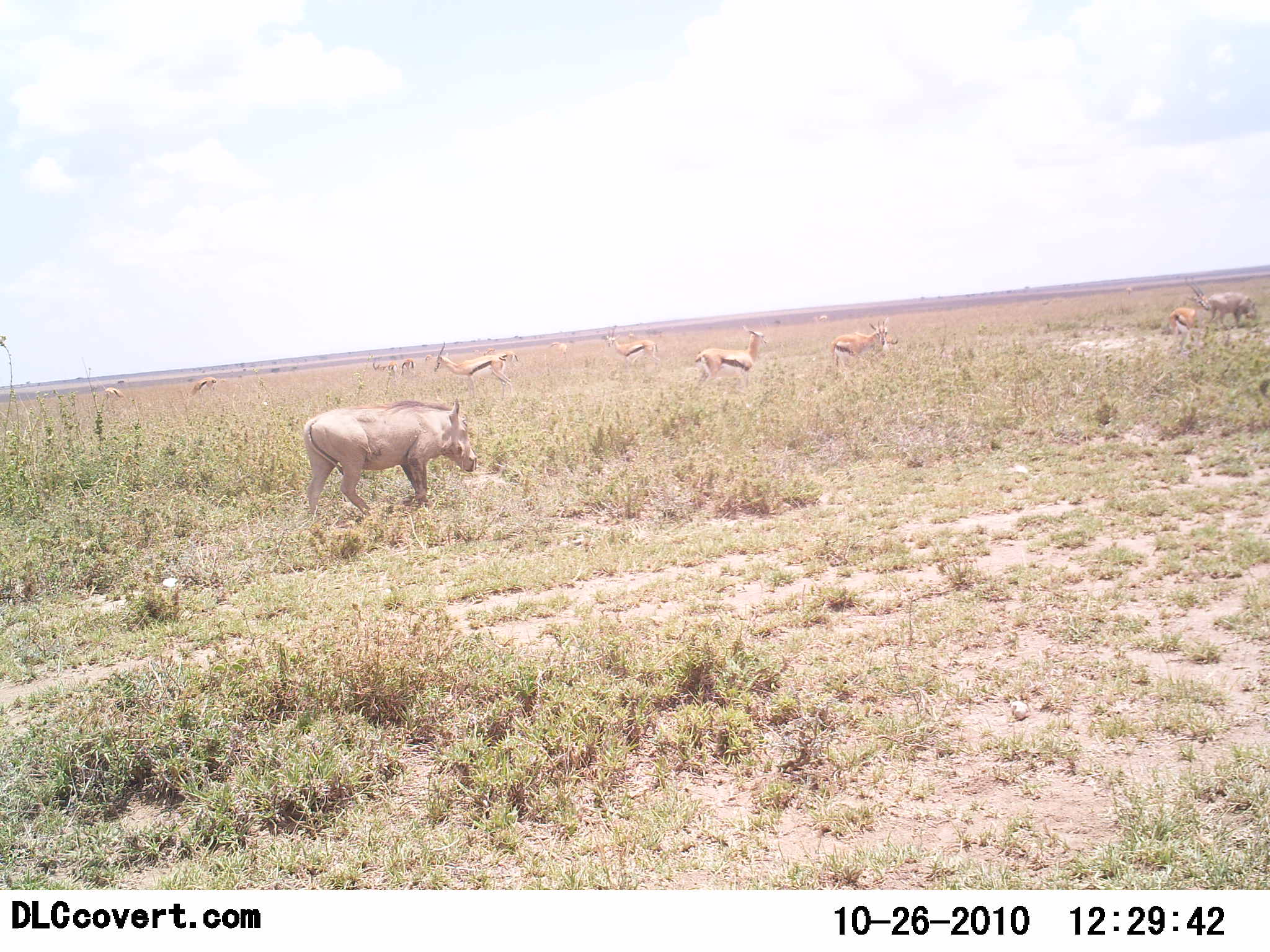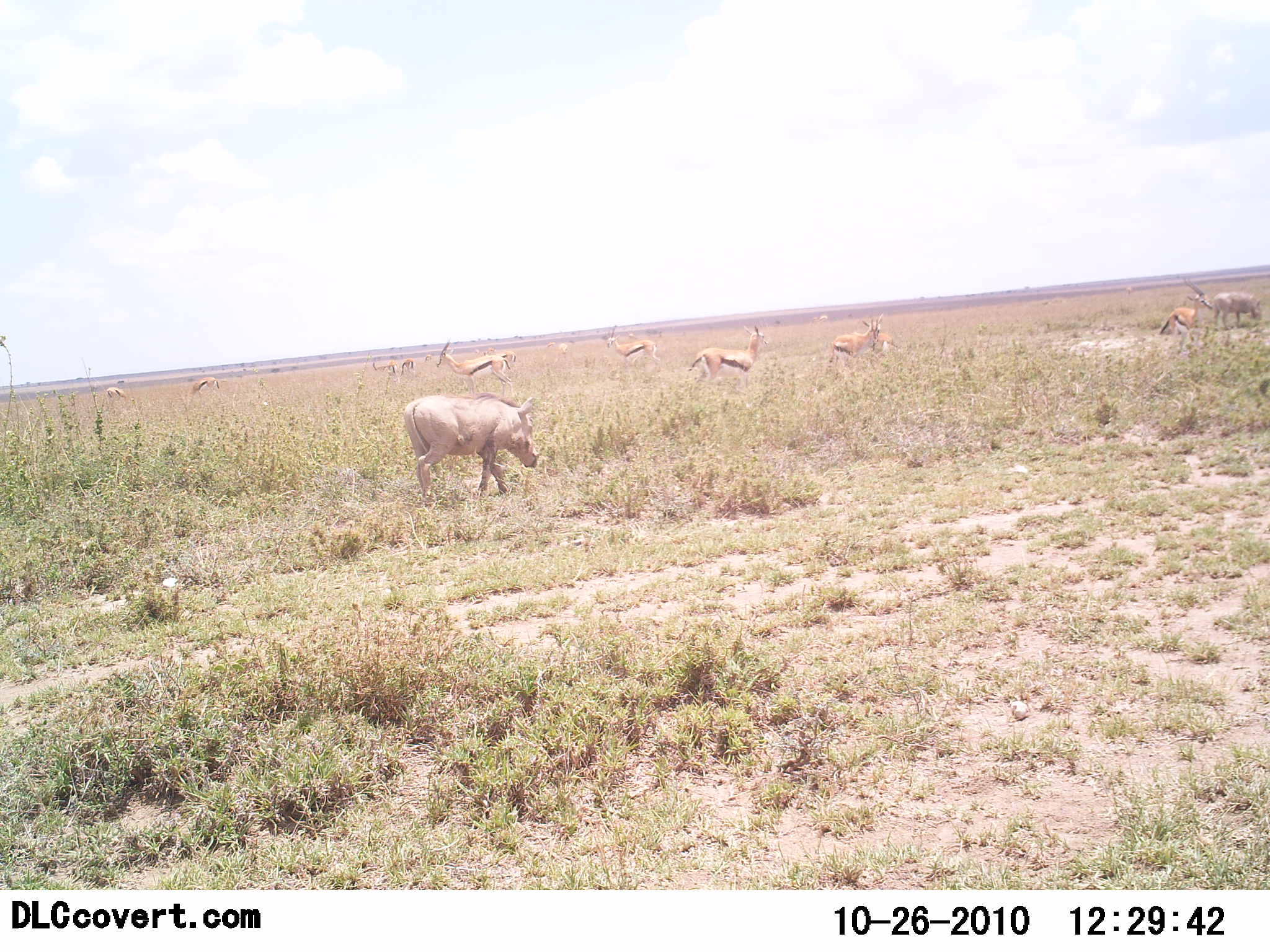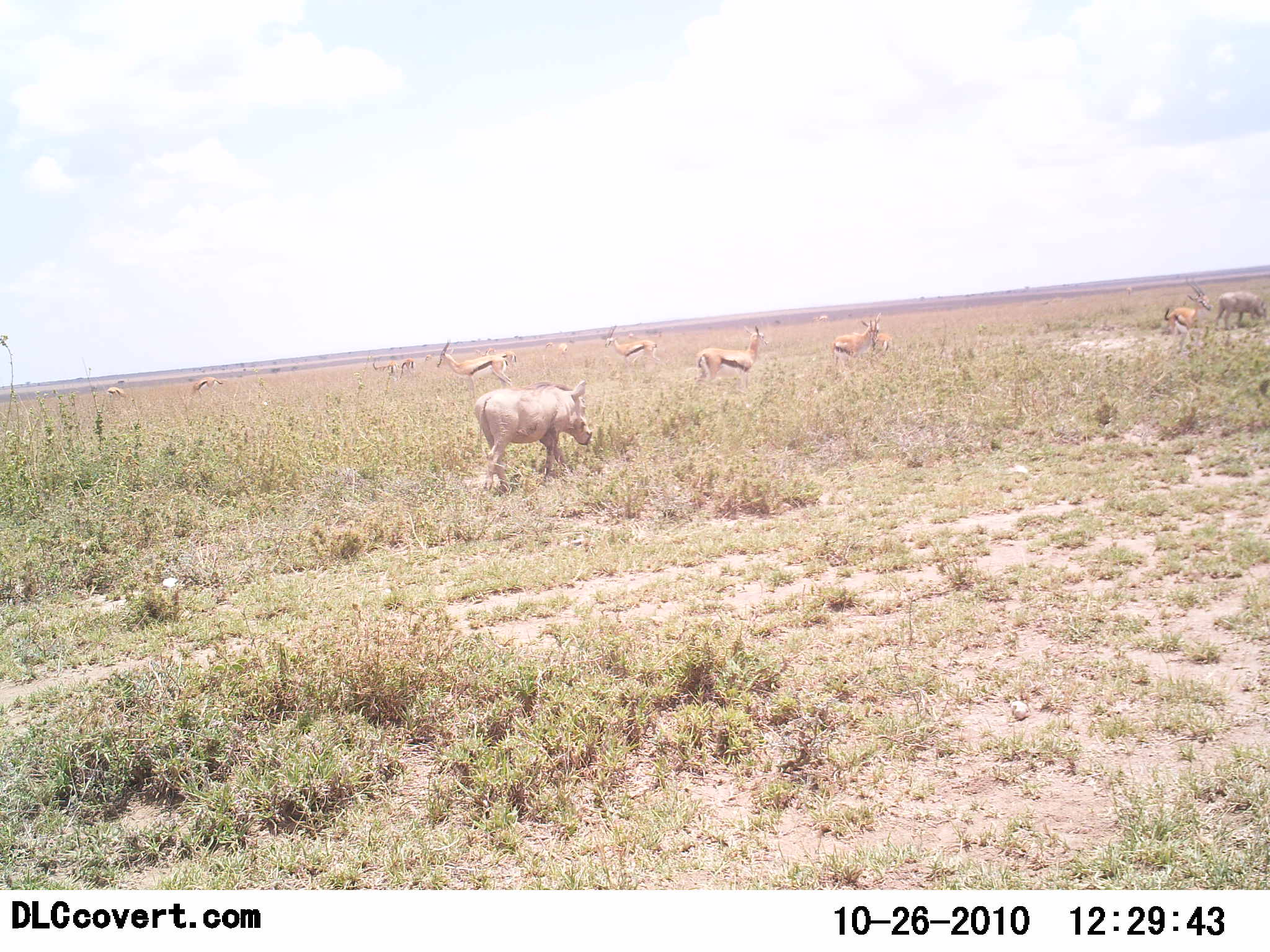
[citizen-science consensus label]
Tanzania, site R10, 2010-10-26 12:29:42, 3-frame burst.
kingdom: Animalia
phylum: Chordata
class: Mammalia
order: Artiodactyla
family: Bovidae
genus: Eudorcas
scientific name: Eudorcas thomsonii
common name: thomson's gazelle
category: gazellethomsons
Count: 10.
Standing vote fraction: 94%.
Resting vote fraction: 0%.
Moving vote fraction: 6%.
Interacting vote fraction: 0%.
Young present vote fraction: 0%.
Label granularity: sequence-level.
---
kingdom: Animalia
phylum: Chordata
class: Mammalia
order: Artiodactyla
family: Suidae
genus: Phacochoerus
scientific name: Phacochoerus africanus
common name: warthog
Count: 2.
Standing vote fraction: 0%.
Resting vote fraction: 0%.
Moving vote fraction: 100%.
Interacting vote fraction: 0%.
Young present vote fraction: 0%.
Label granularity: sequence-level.